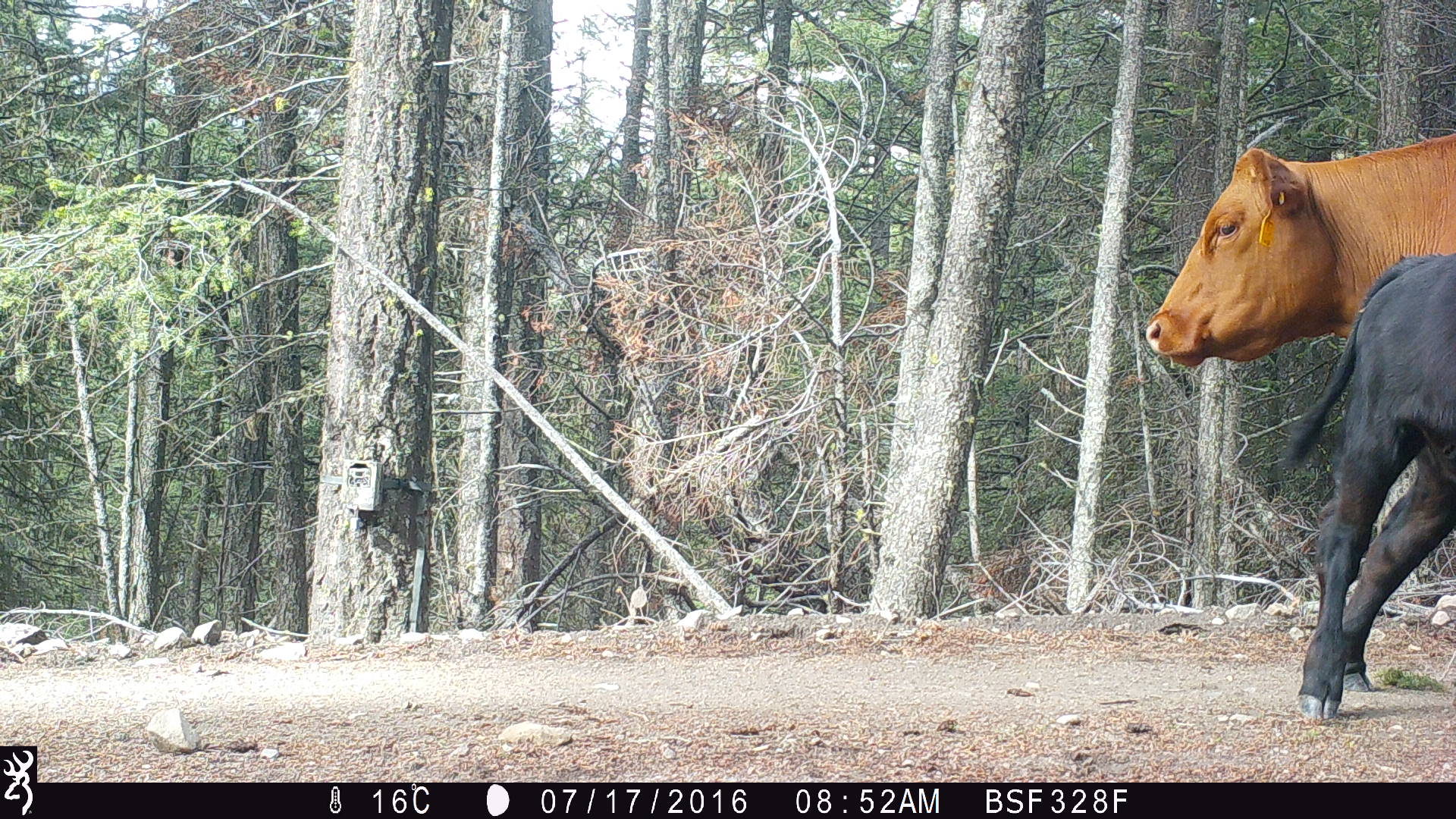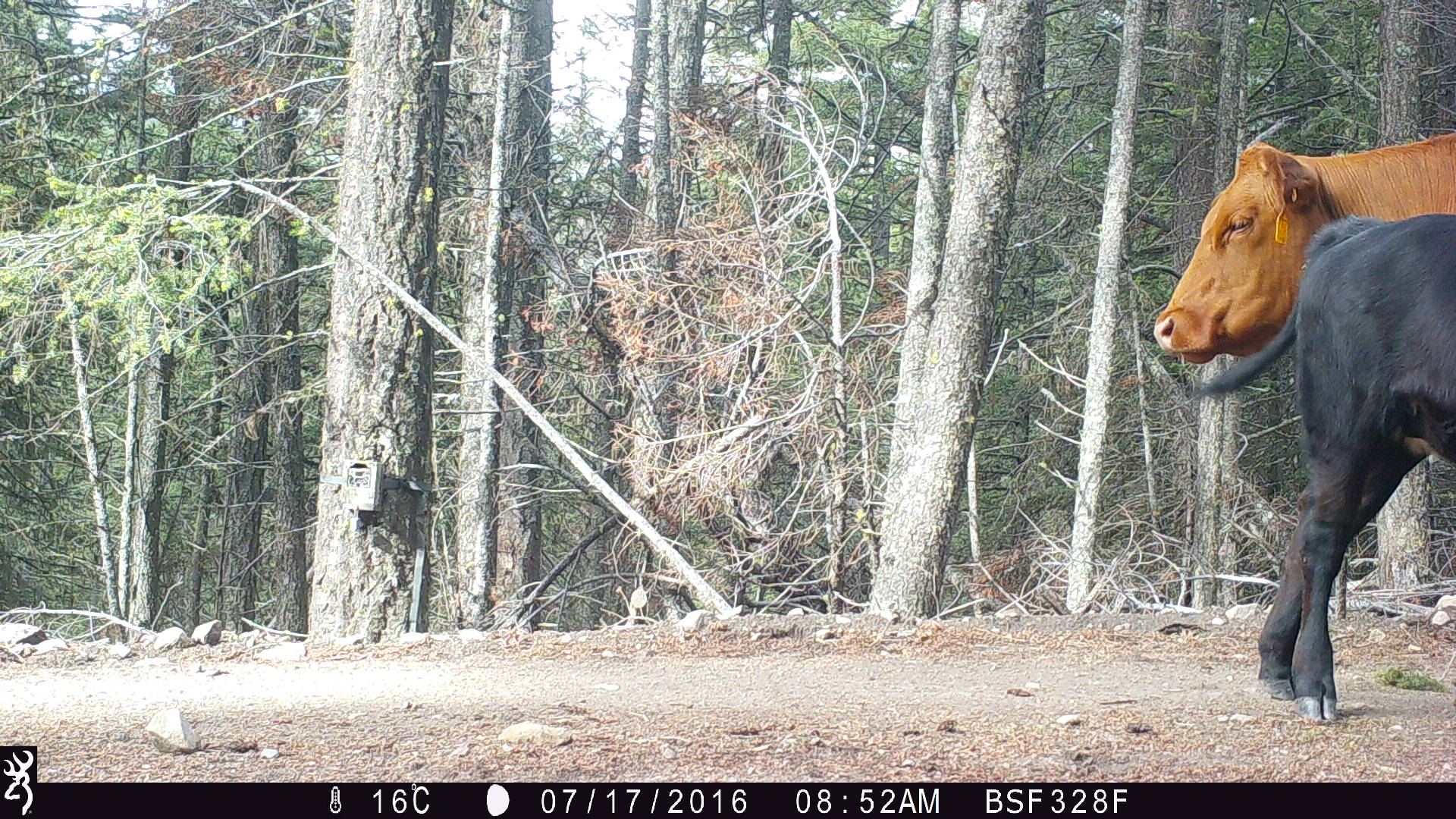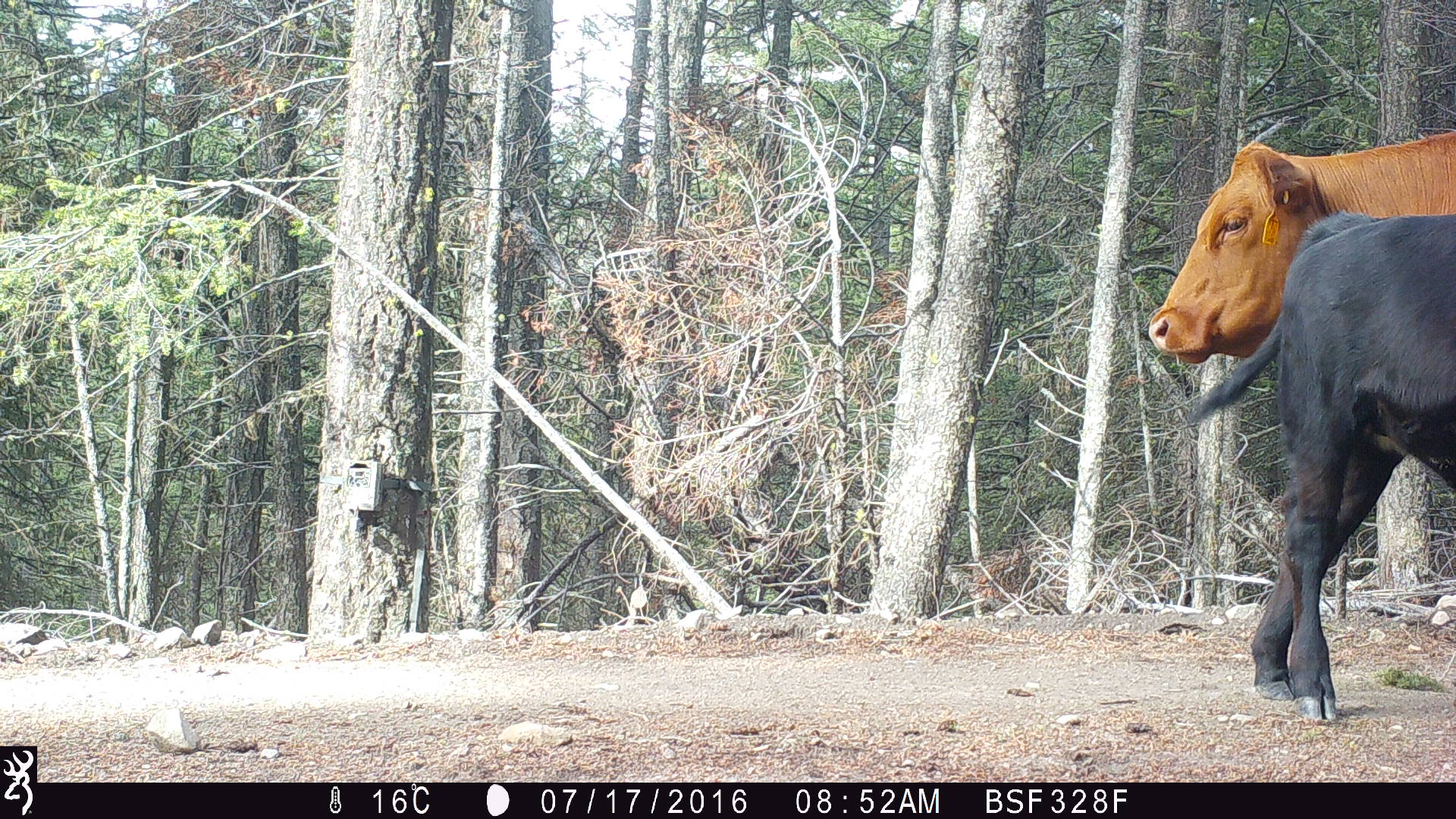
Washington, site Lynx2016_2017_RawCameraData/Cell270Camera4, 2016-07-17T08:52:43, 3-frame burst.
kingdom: Animalia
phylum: Chordata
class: Mammalia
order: Artiodactyla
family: Bovidae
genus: Bos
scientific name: Bos taurus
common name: domestic cattle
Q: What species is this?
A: Domestic cattle (Bos taurus).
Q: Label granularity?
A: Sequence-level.